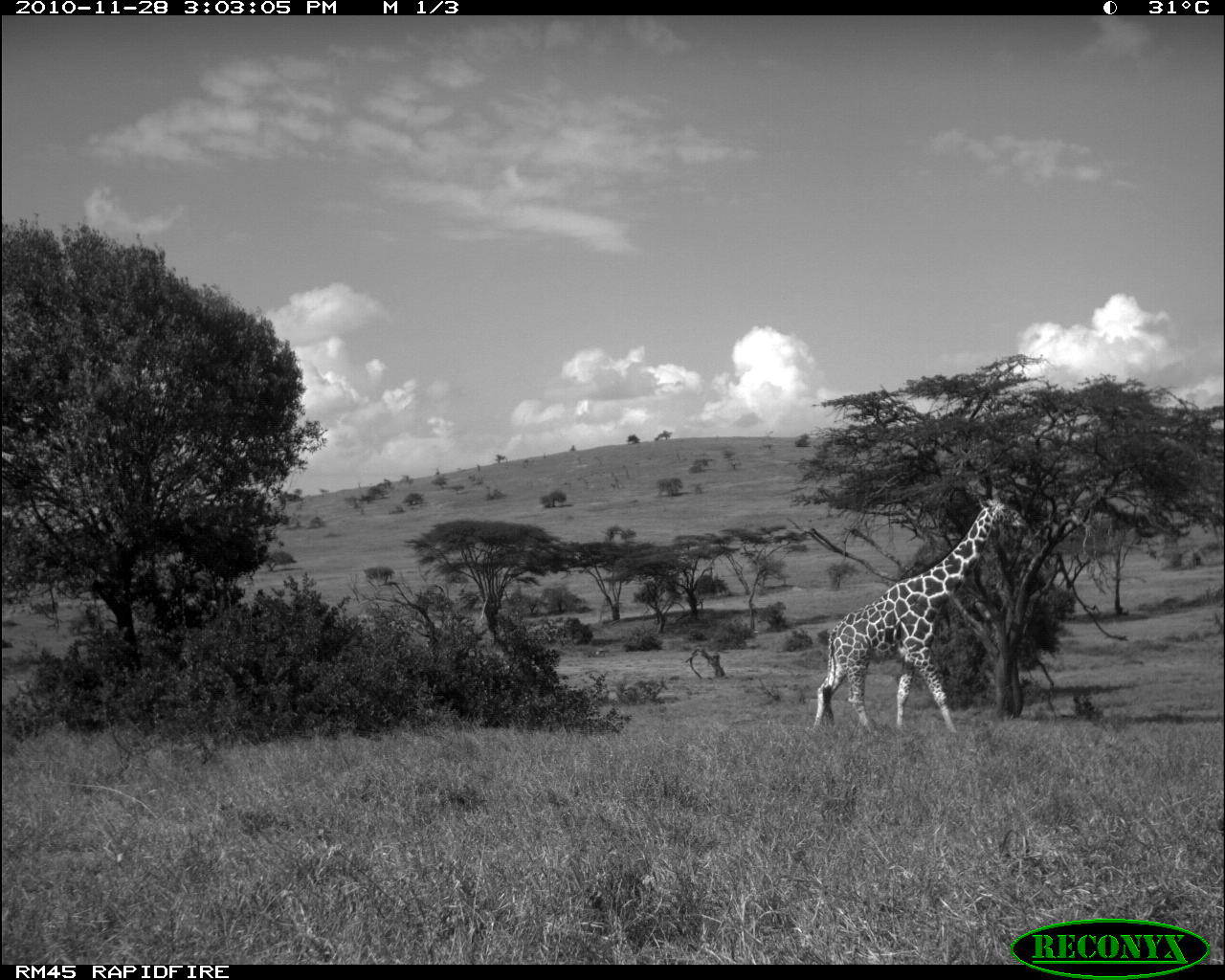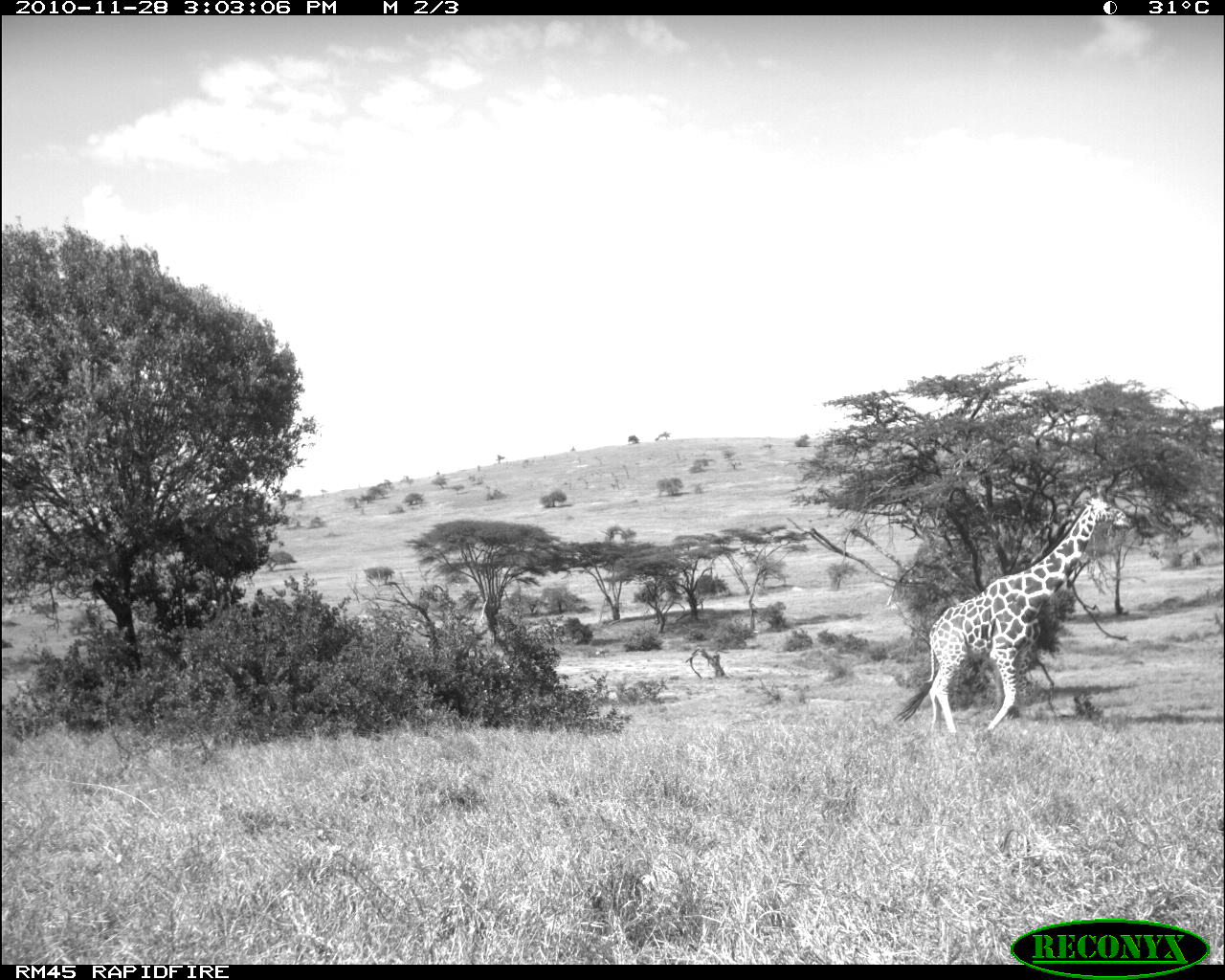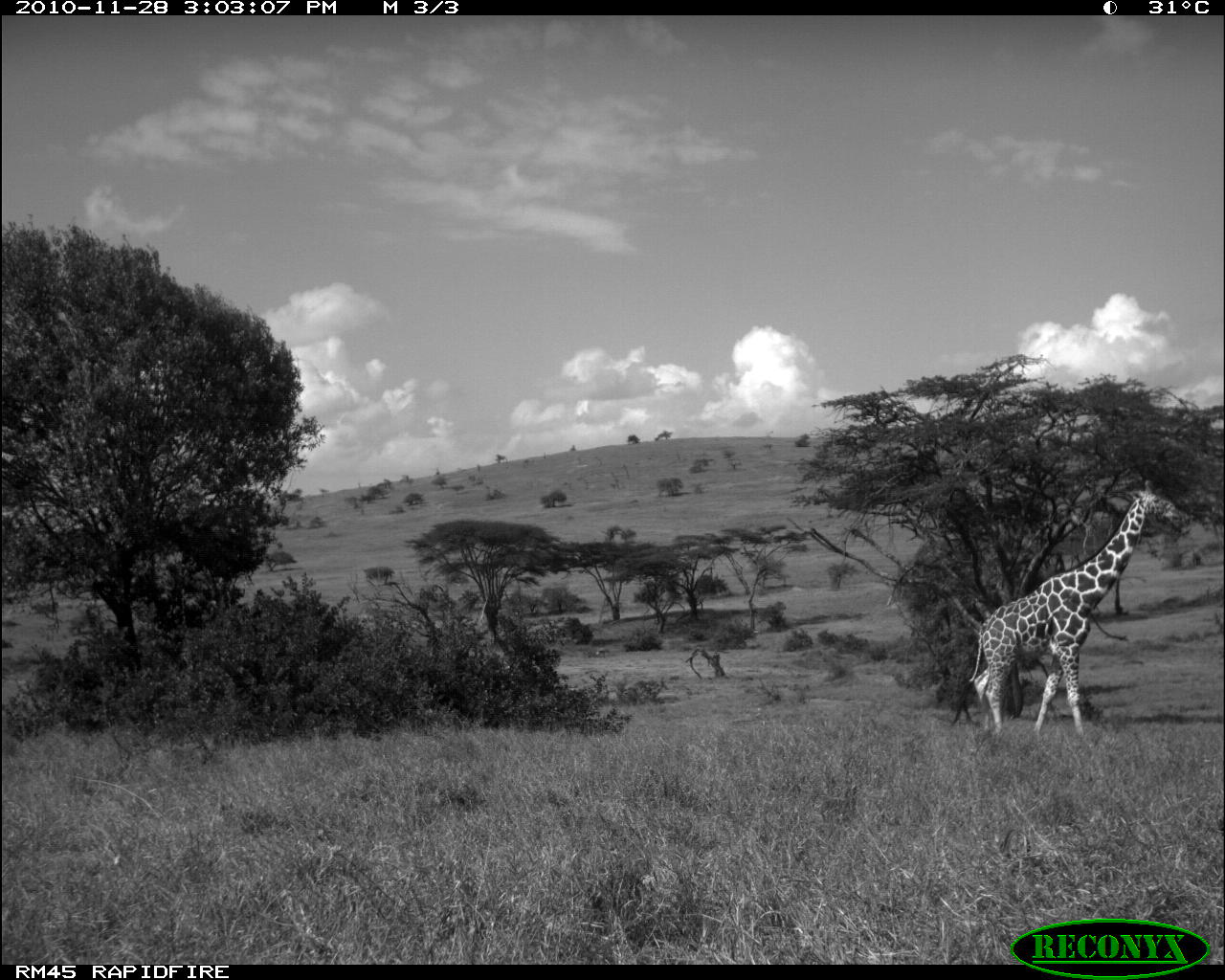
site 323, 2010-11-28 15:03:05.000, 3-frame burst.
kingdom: Animalia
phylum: Chordata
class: Mammalia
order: Artiodactyla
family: Giraffidae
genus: Giraffa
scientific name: Giraffa camelopardalis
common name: giraffe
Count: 1.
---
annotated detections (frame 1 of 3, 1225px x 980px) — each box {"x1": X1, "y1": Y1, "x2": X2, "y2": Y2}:
giraffa camelopardalis: {"x1": 812, "y1": 488, "x2": 1033, "y2": 735}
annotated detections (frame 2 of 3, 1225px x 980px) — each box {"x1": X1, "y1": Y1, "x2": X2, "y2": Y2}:
giraffa camelopardalis: {"x1": 894, "y1": 488, "x2": 1130, "y2": 735}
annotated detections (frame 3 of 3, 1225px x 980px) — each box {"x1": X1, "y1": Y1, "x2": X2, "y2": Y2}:
giraffa camelopardalis: {"x1": 950, "y1": 477, "x2": 1191, "y2": 735}